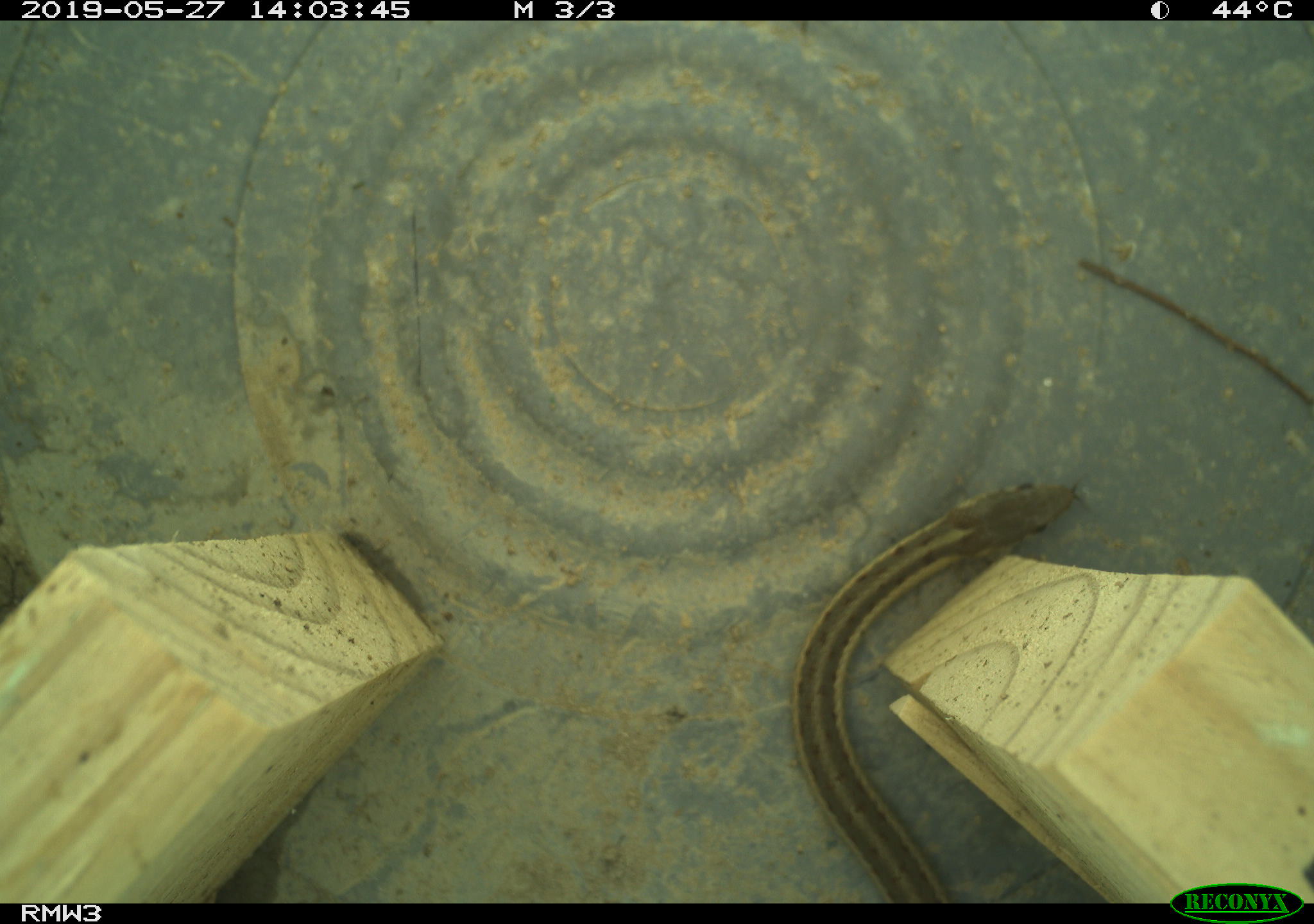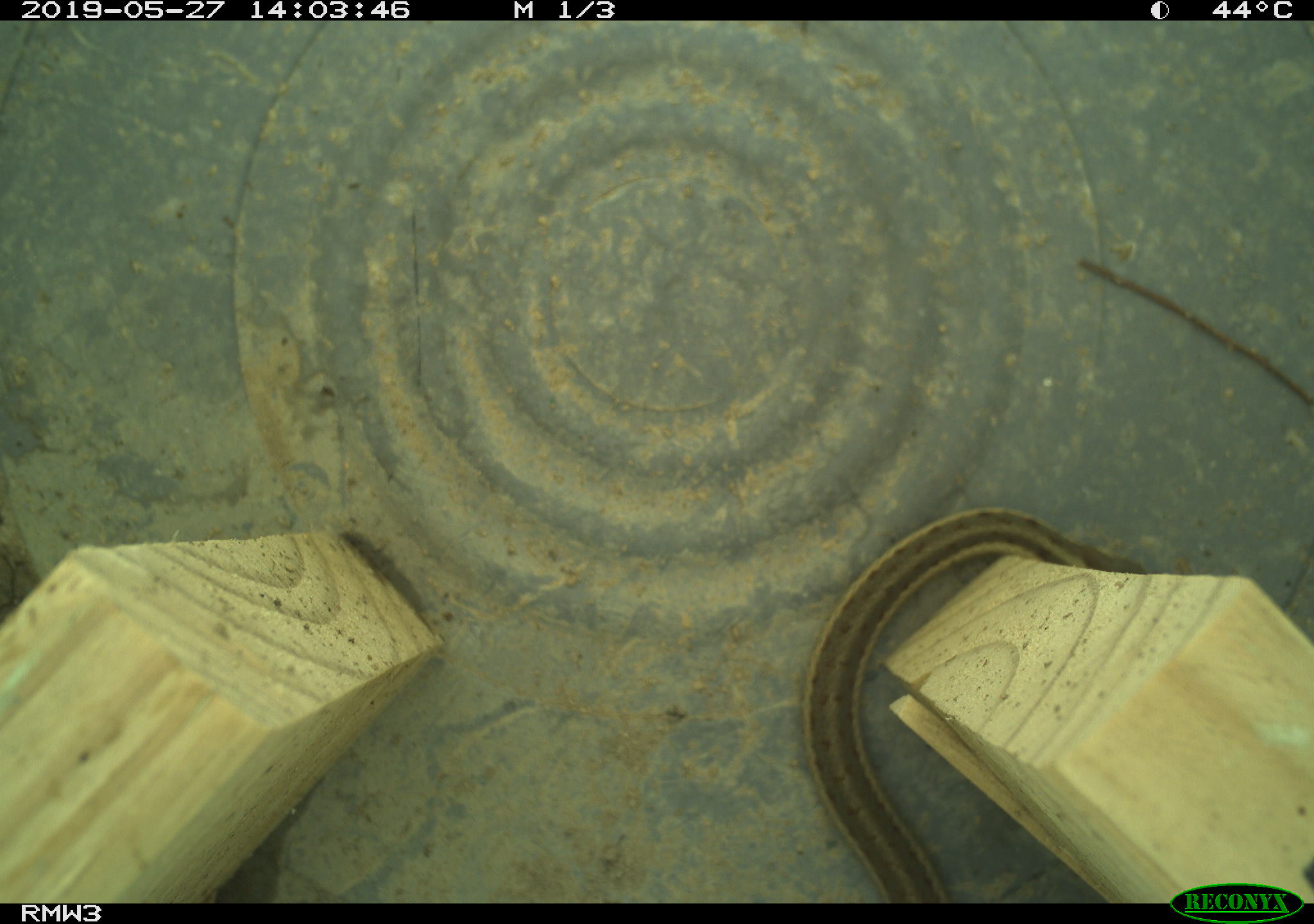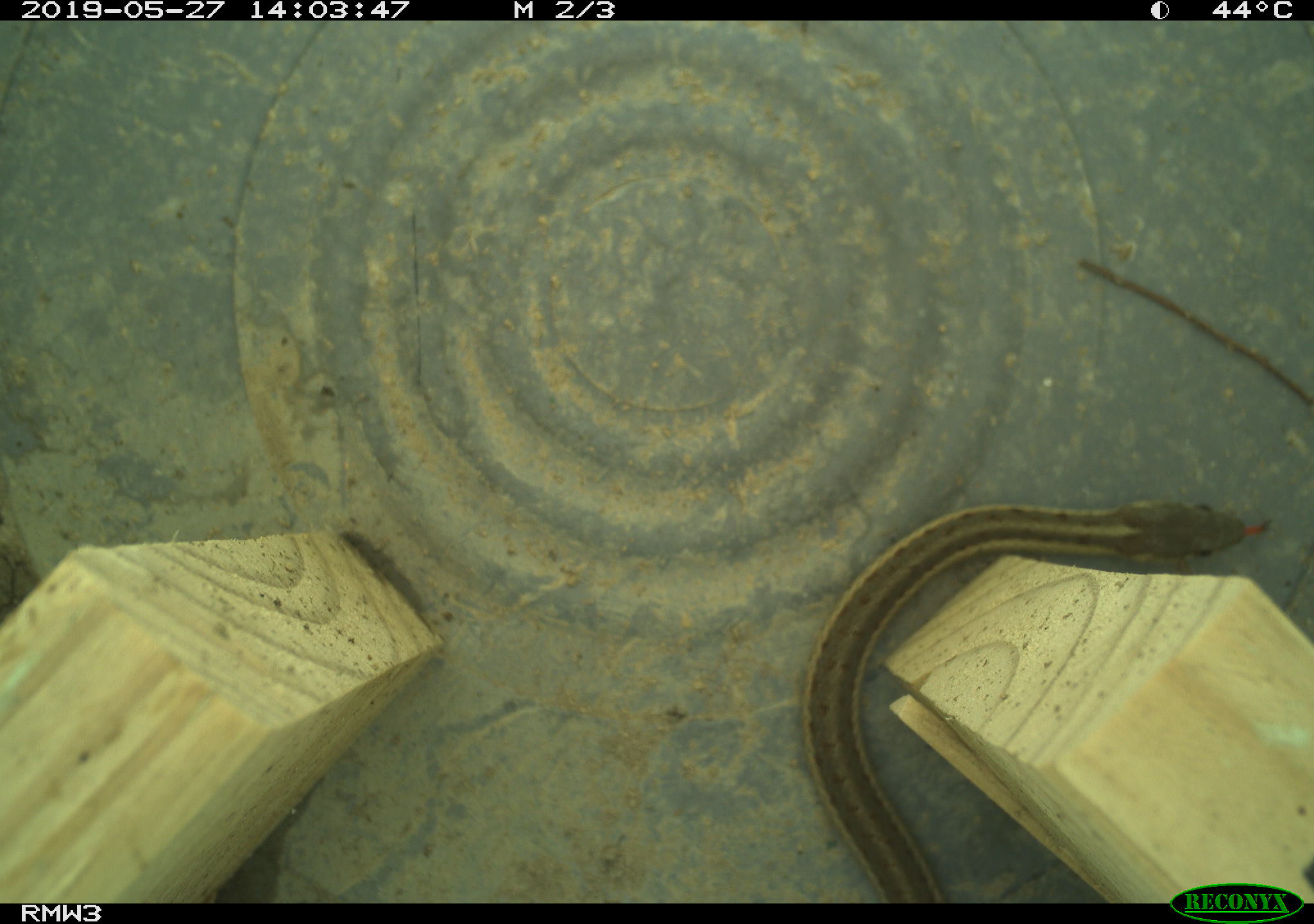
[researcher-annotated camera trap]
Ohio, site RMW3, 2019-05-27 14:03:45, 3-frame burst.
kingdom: Animalia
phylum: Chordata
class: Reptilia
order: Squamata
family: Colubridae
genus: Thamnophis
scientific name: Thamnophis sirtalis sirtalis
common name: eastern gartersnake